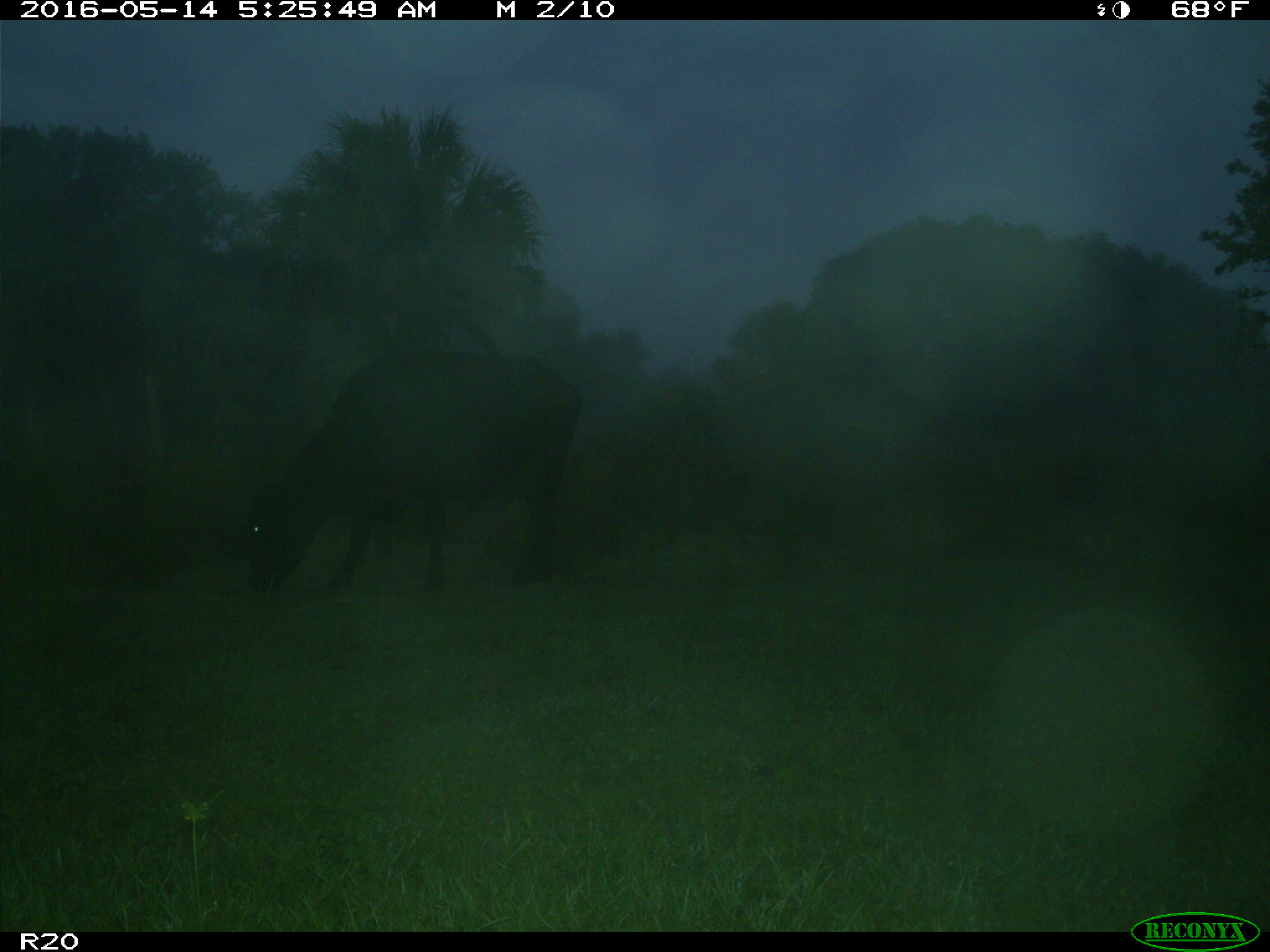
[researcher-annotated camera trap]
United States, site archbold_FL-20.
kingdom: Animalia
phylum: Chordata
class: Mammalia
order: Artiodactyla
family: Bovidae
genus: Bos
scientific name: Bos taurus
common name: domestic cow